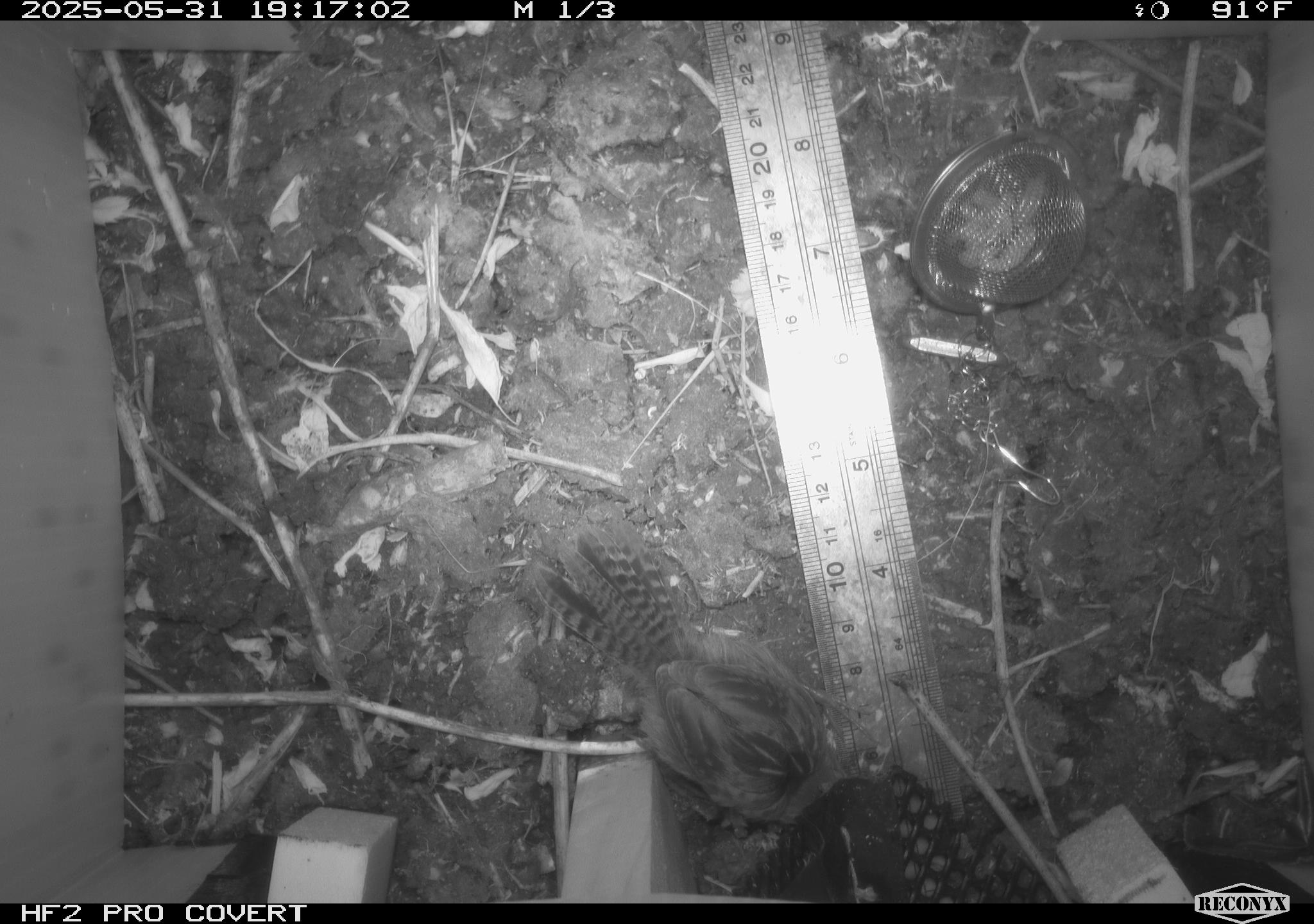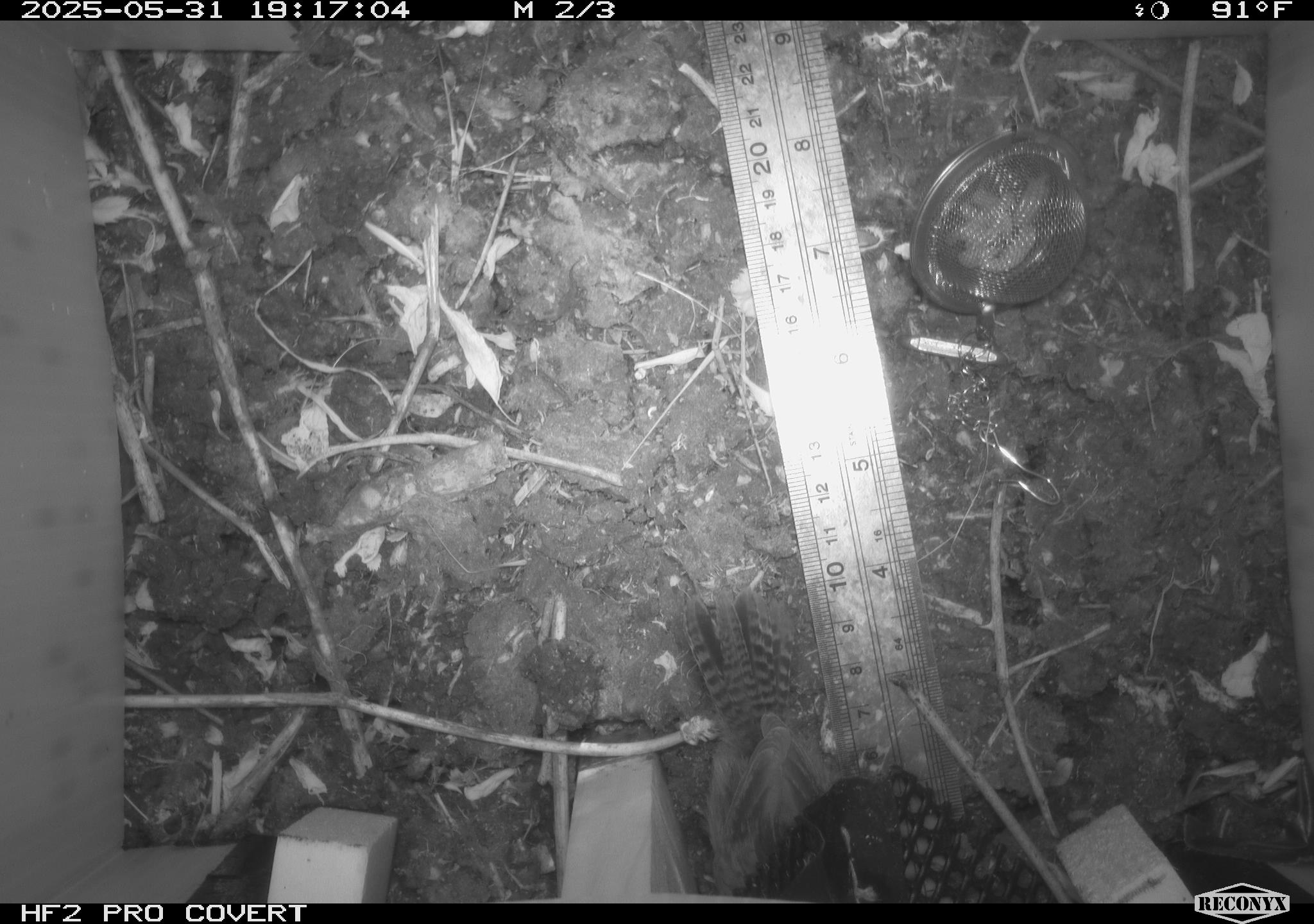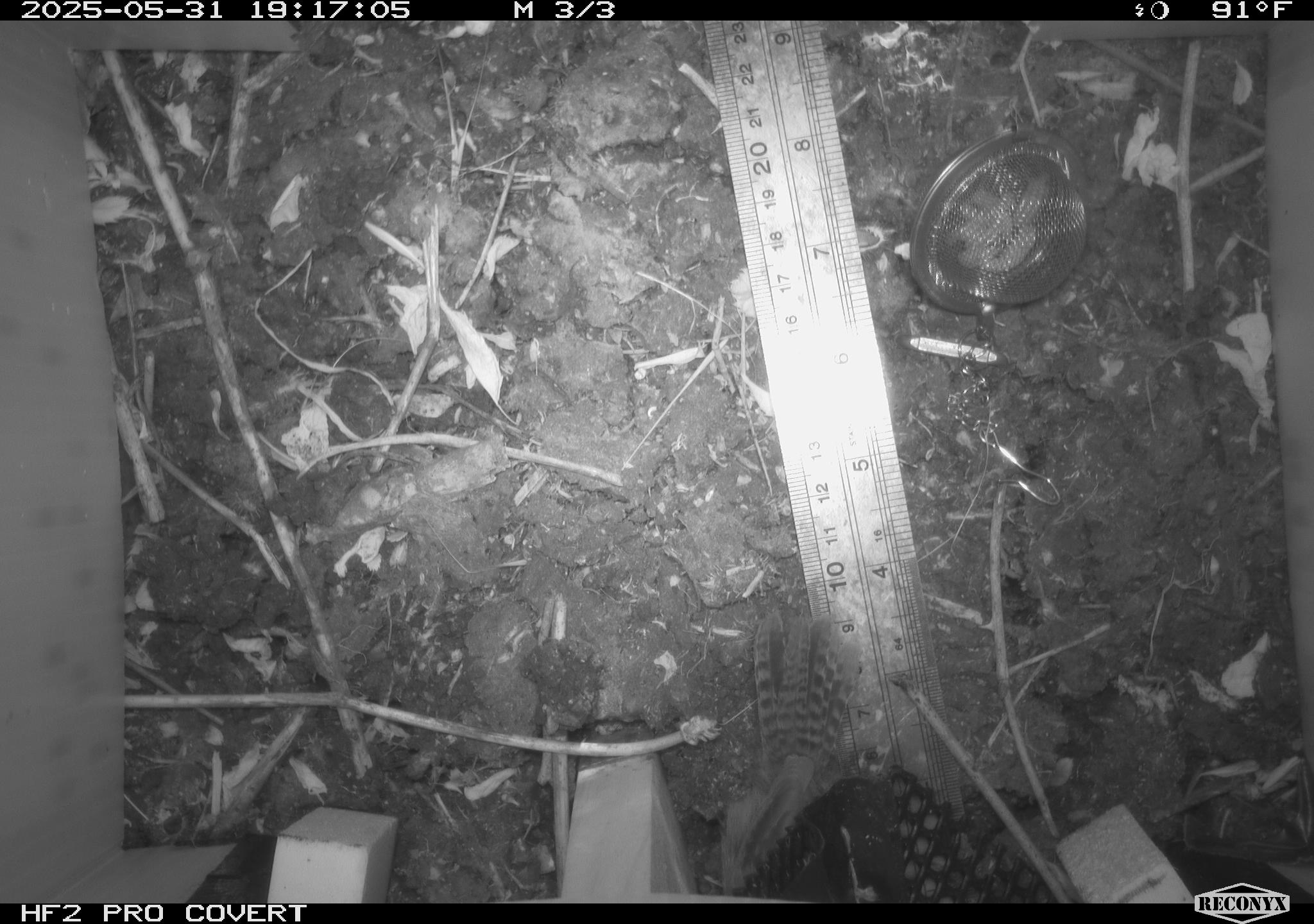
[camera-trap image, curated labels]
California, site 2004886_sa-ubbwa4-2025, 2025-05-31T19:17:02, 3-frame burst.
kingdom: Animalia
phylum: Chordata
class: Aves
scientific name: Aves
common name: bird